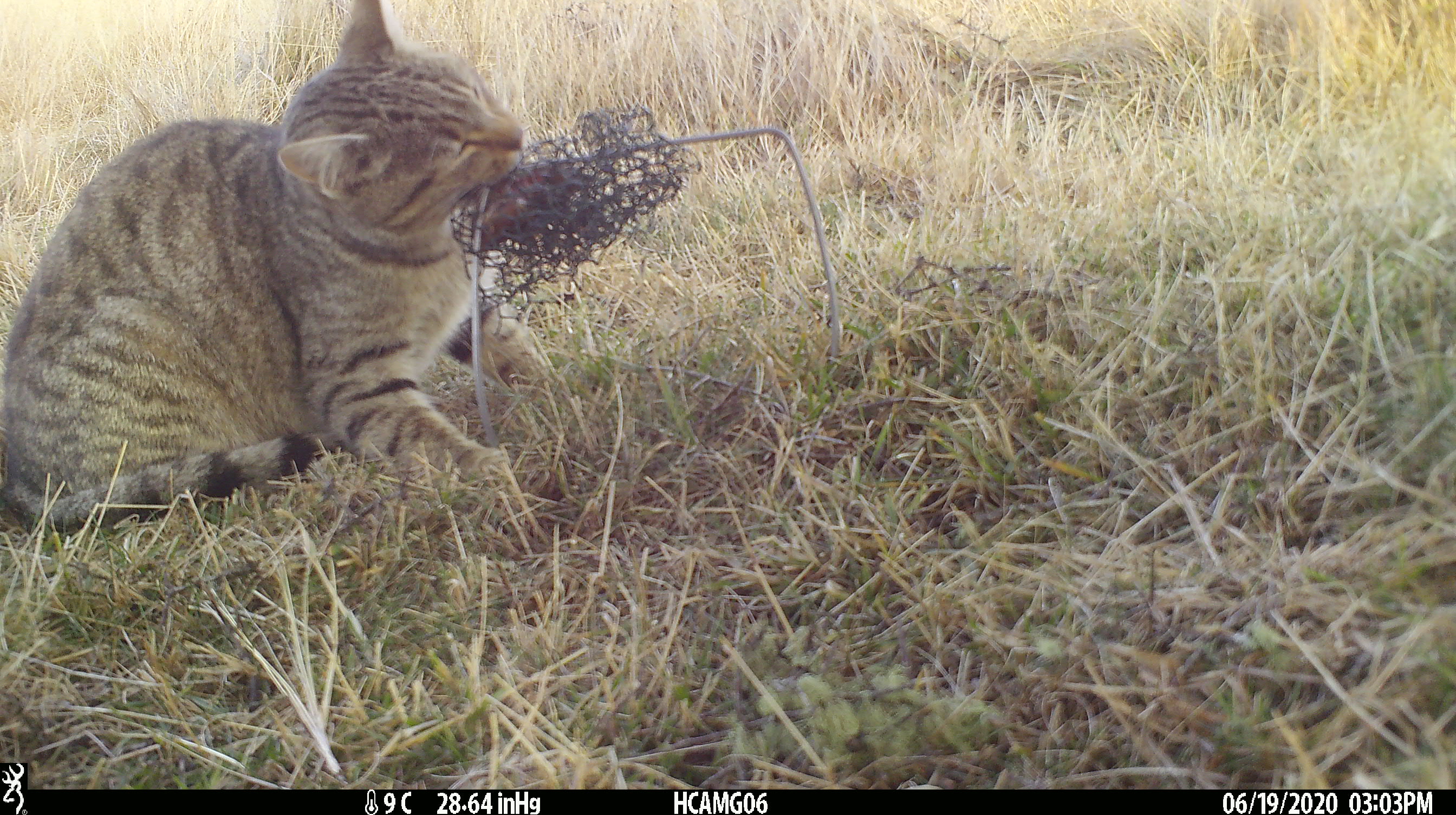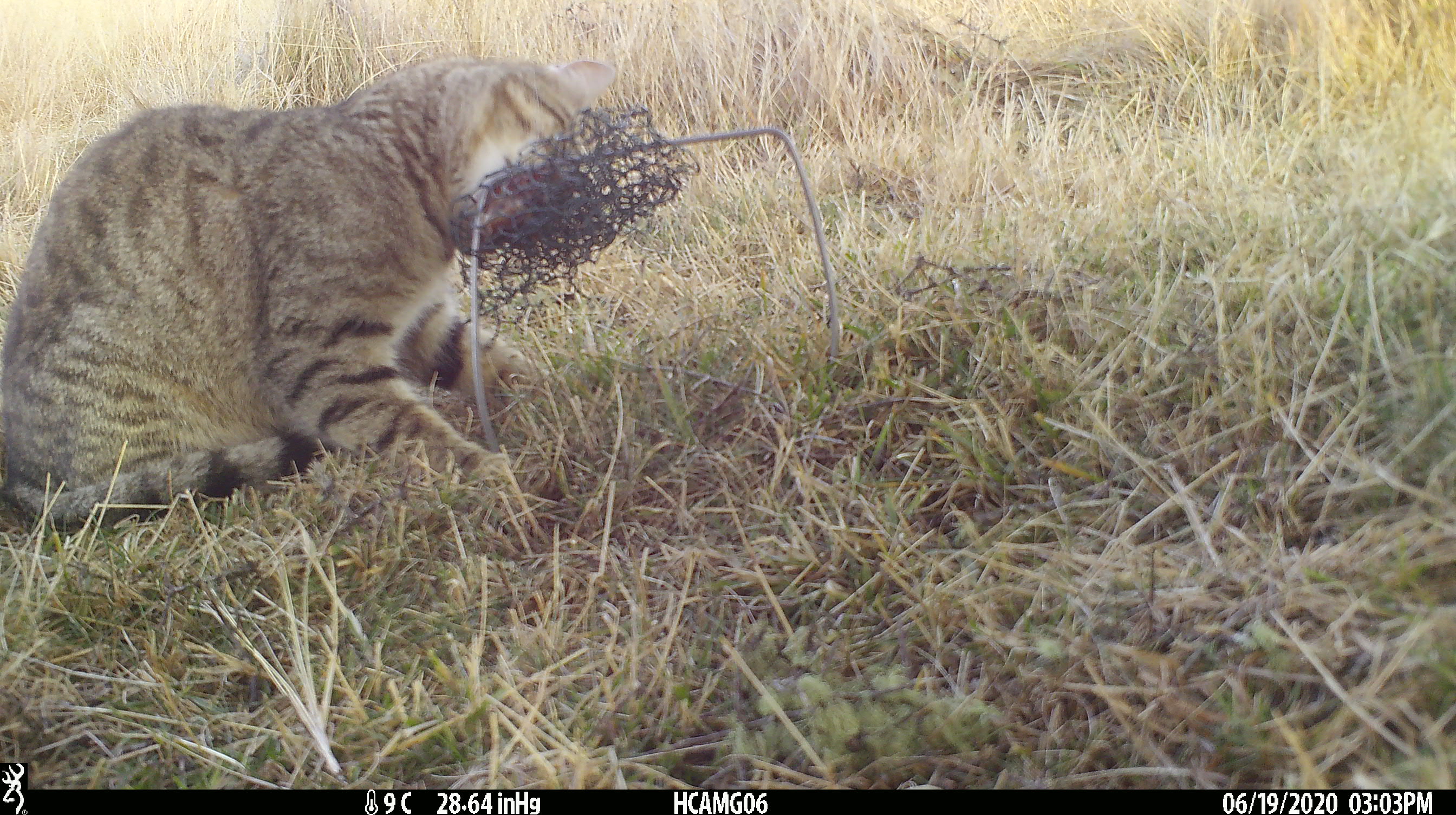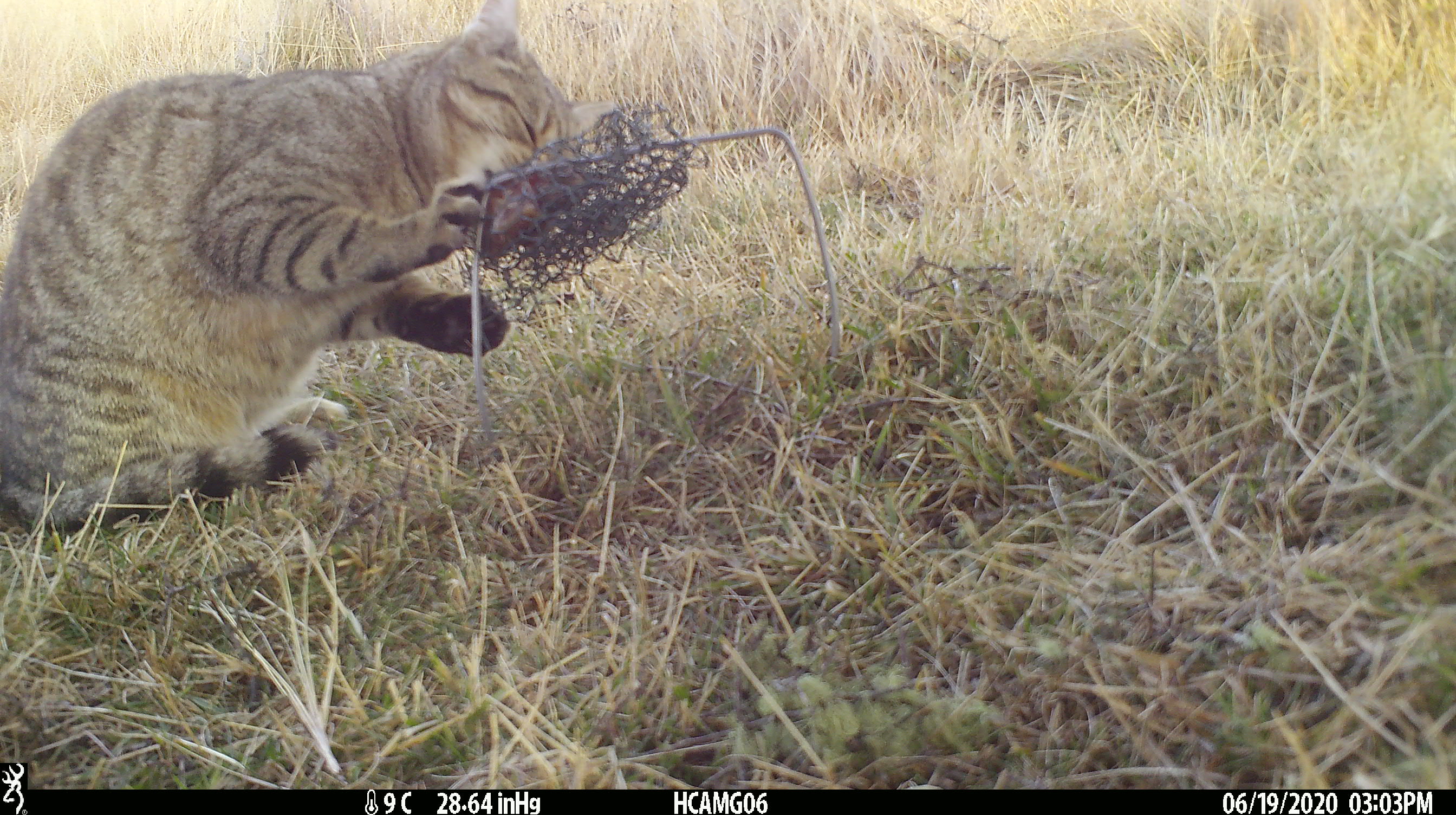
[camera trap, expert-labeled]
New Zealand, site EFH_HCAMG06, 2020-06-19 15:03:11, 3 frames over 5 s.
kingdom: Animalia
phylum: Chordata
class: Mammalia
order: Carnivora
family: Felidae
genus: Felis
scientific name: Felis catus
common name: domestic cat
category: cat